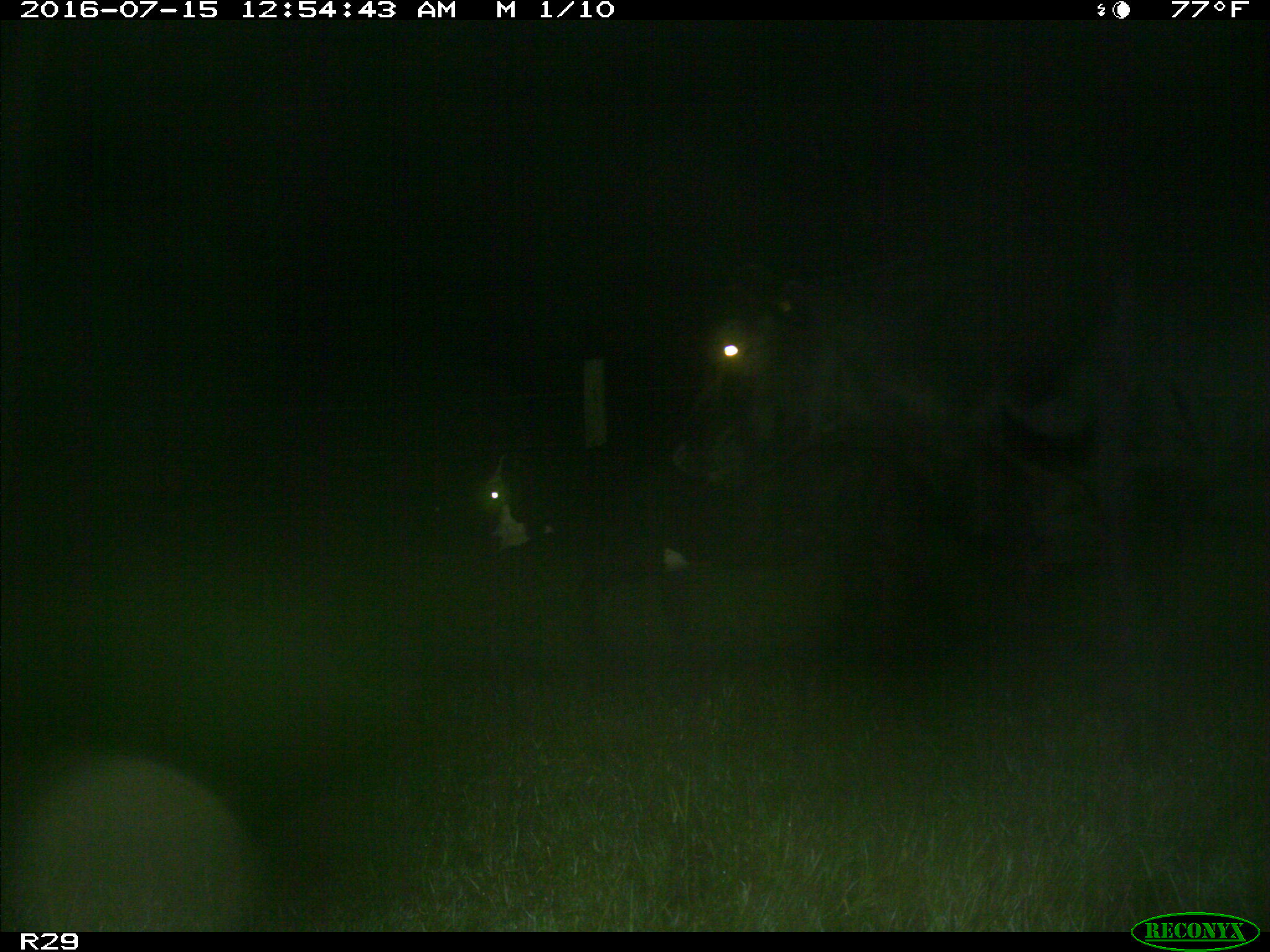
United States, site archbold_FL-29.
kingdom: Animalia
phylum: Chordata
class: Mammalia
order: Artiodactyla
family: Bovidae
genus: Bos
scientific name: Bos taurus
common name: domestic cow